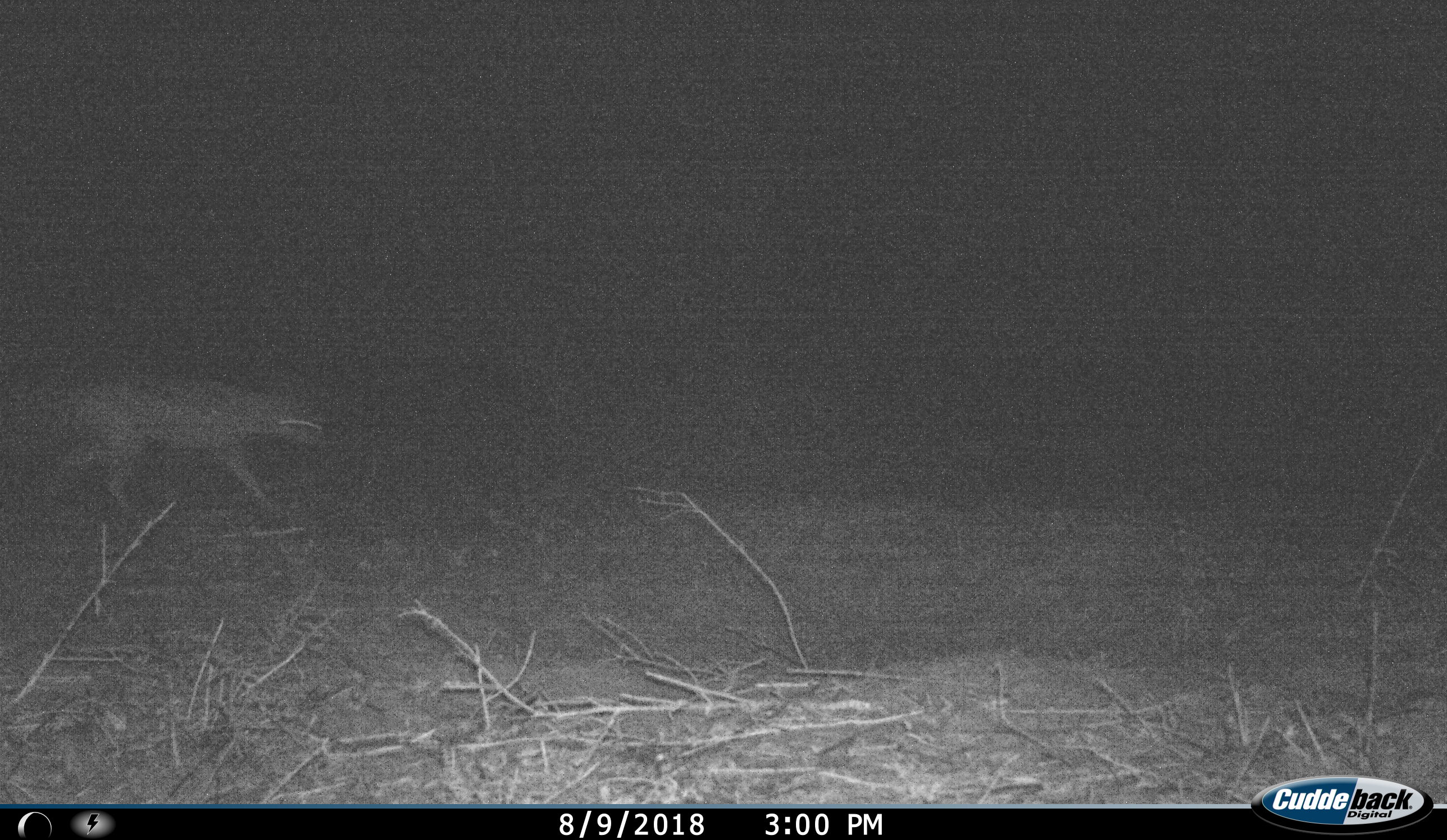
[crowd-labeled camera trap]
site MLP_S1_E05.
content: unidentified animal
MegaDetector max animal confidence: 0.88